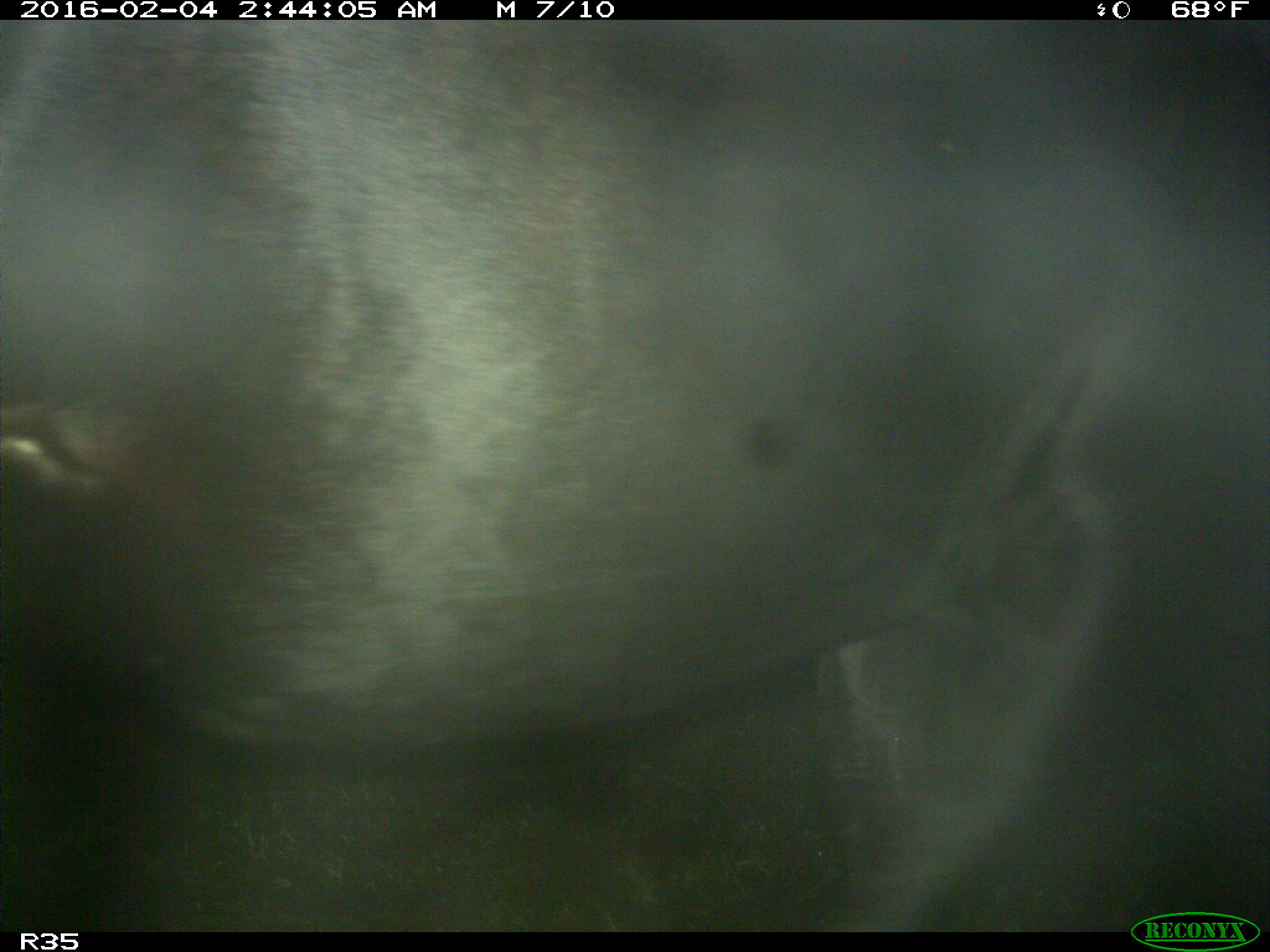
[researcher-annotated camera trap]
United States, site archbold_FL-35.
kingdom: Animalia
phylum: Chordata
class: Mammalia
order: Artiodactyla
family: Bovidae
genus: Bos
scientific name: Bos taurus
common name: domestic cow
Bos taurus (domestic cow).